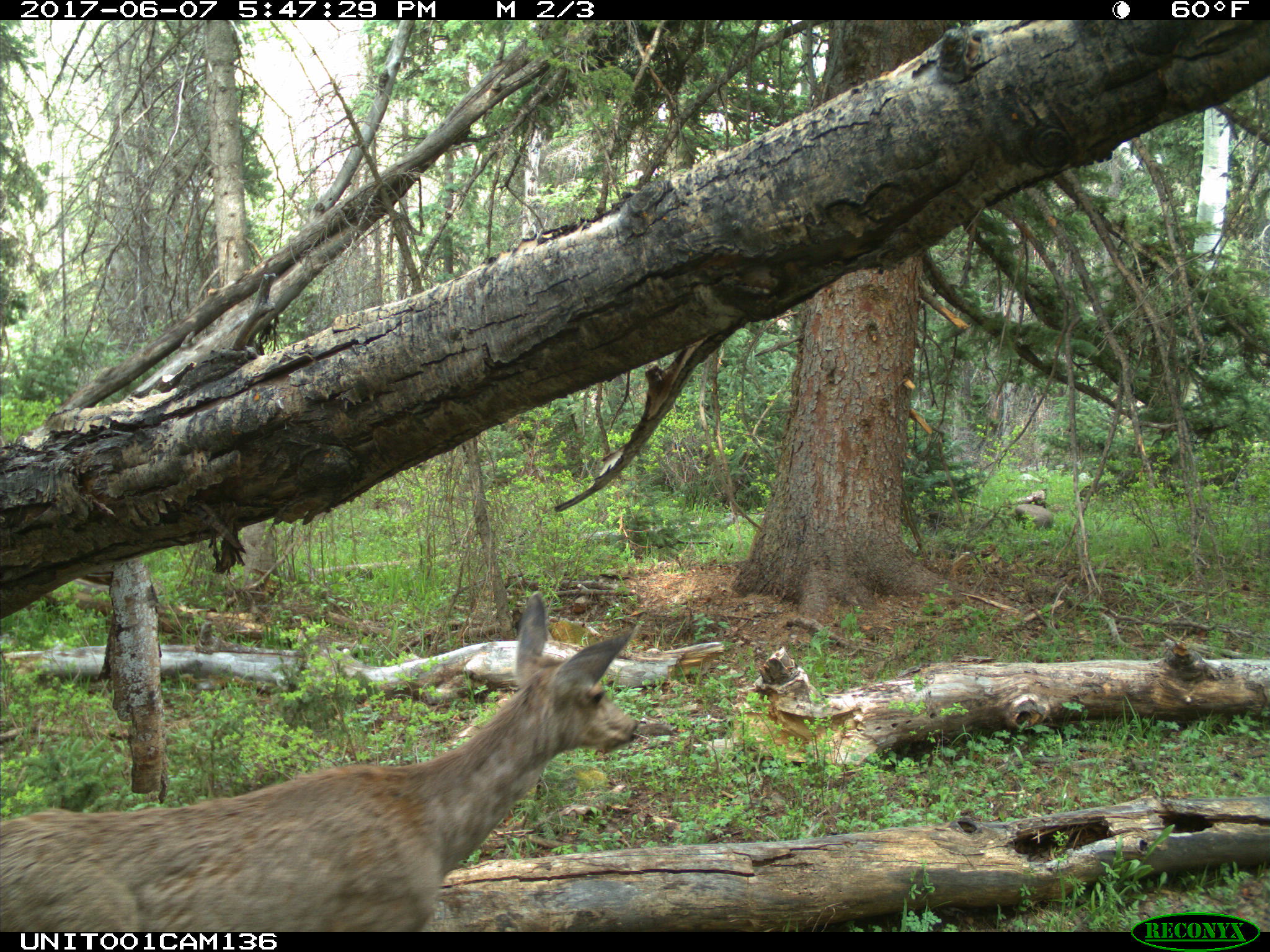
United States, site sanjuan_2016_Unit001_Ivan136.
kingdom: Animalia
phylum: Chordata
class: Mammalia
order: Artiodactyla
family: Cervidae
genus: Odocoileus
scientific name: Odocoileus hemionus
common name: mule deer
Odocoileus hemionus (mule deer).